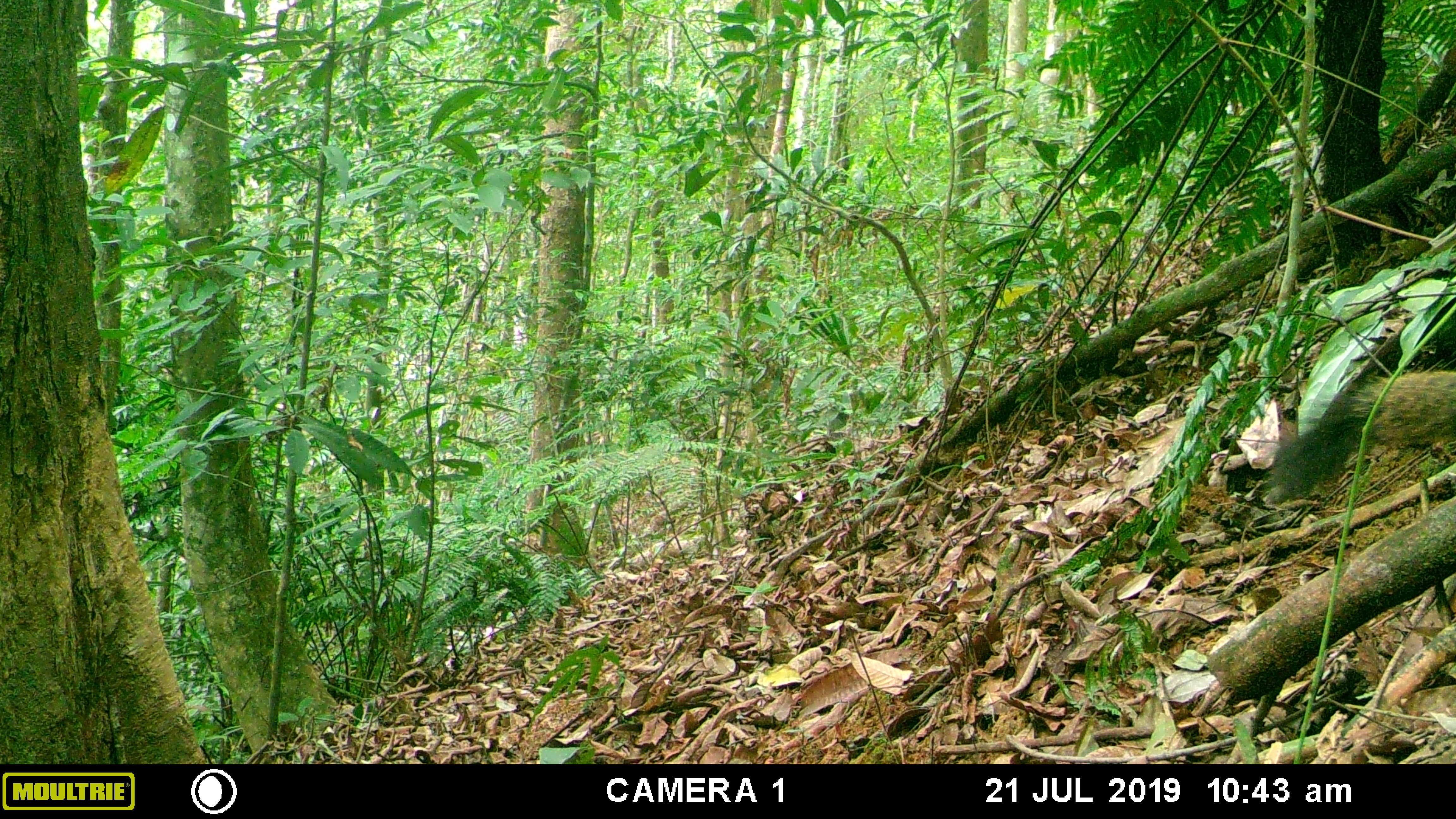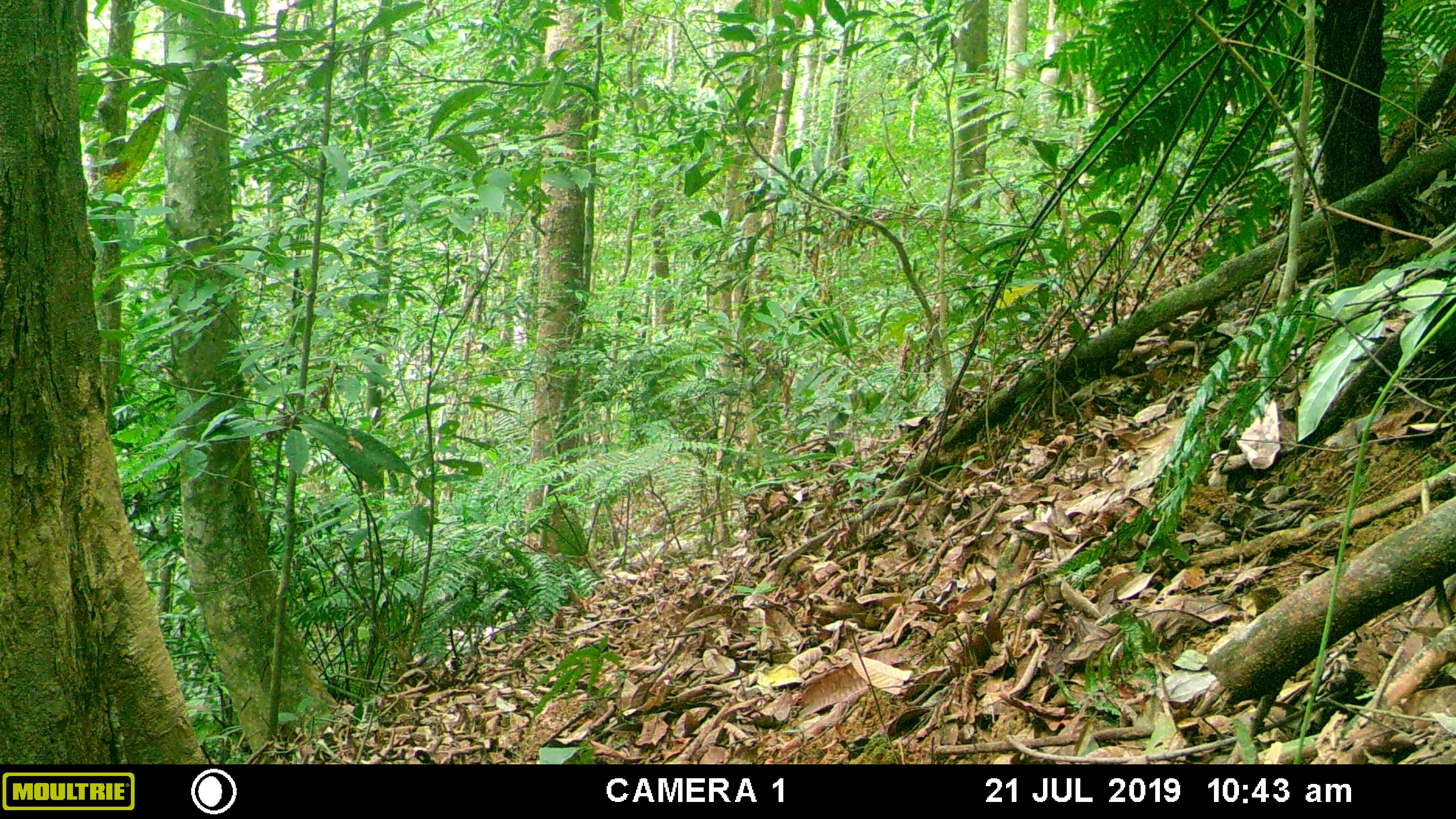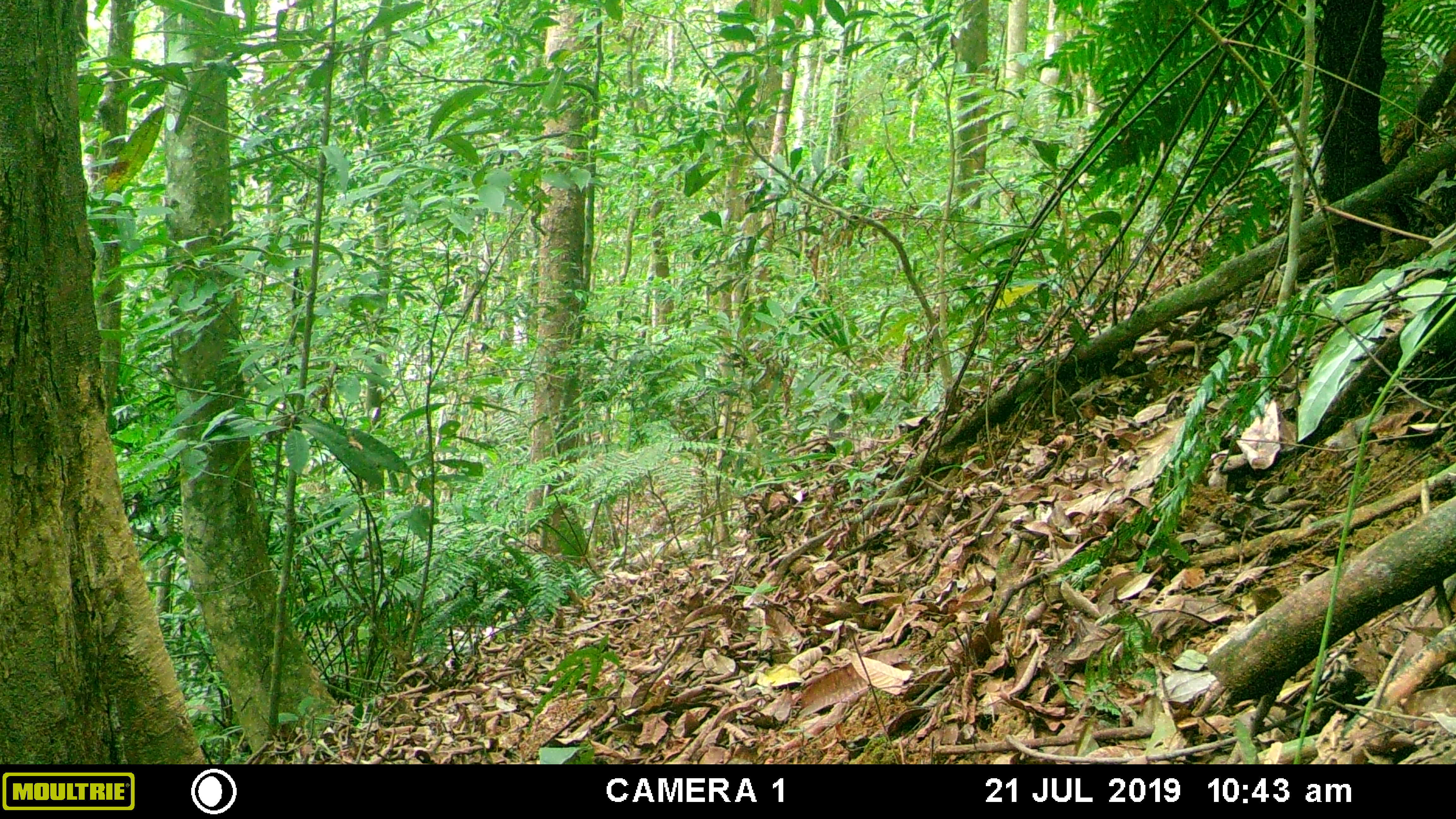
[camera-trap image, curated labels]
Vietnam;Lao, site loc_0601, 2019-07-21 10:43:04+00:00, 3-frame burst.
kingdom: Animalia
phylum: Chordata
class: Mammalia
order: Rodentia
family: Sciuridae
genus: Callosciurus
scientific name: Callosciurus erythraeus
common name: pallas's squirrel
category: pallass squirrel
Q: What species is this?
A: Pallass squirrel (pallas's squirrel) (Callosciurus erythraeus).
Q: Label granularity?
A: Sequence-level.